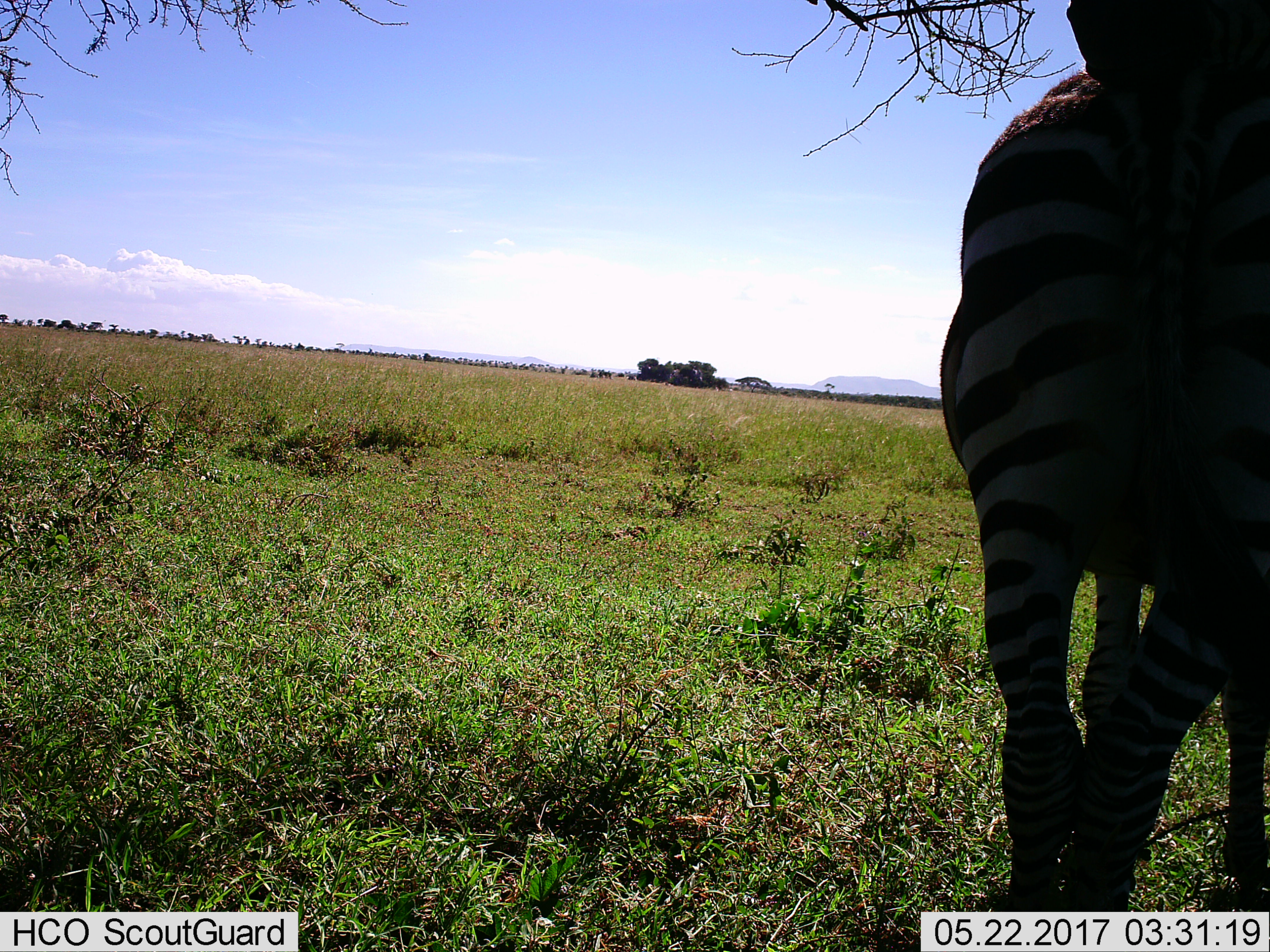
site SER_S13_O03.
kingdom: Animalia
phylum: Chordata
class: Mammalia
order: Perissodactyla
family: Equidae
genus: Equus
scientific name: Equus quagga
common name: plains zebra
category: zebraplains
Zebraplains (plains zebra) (Equus quagga), count 1. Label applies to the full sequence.